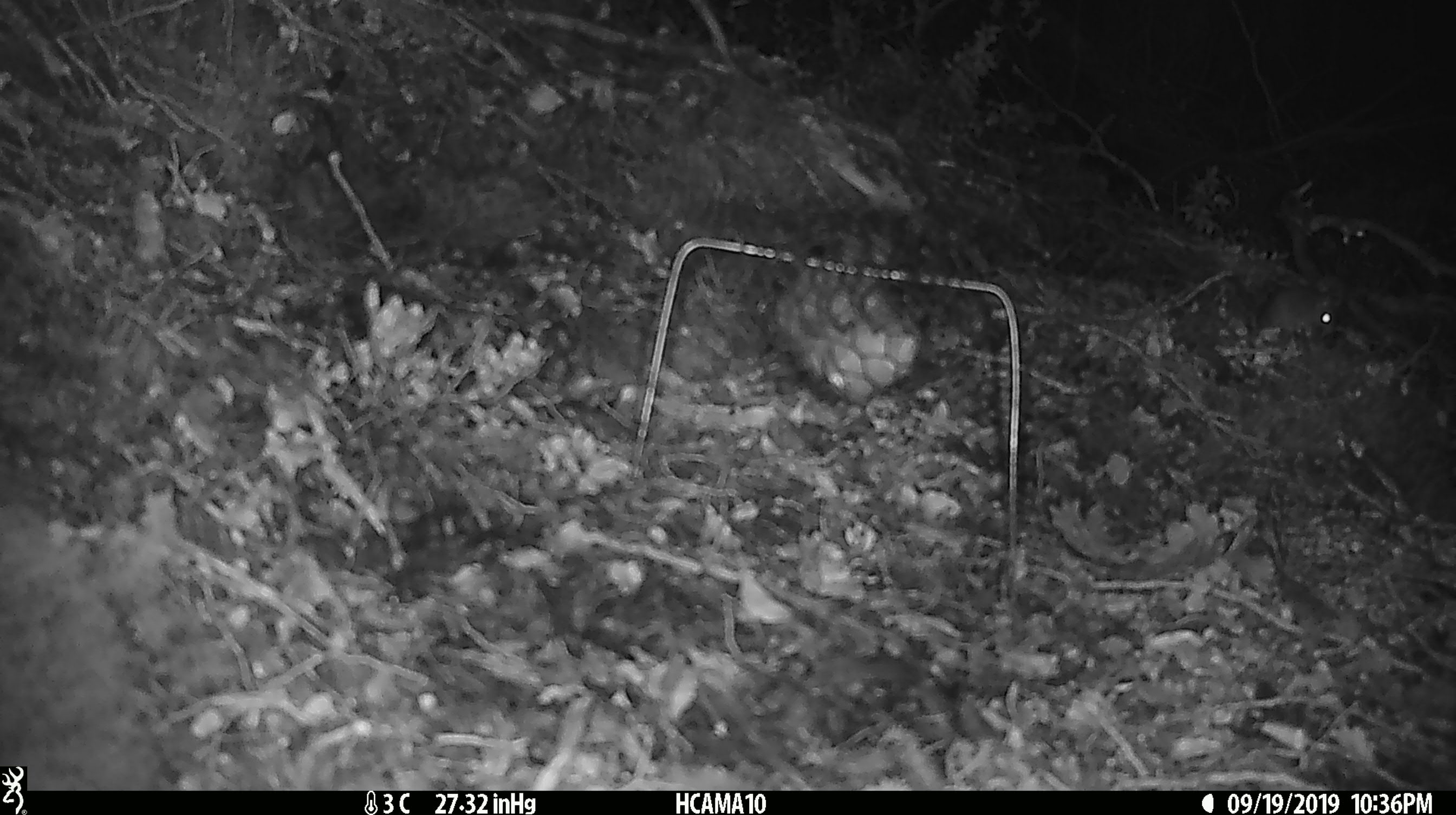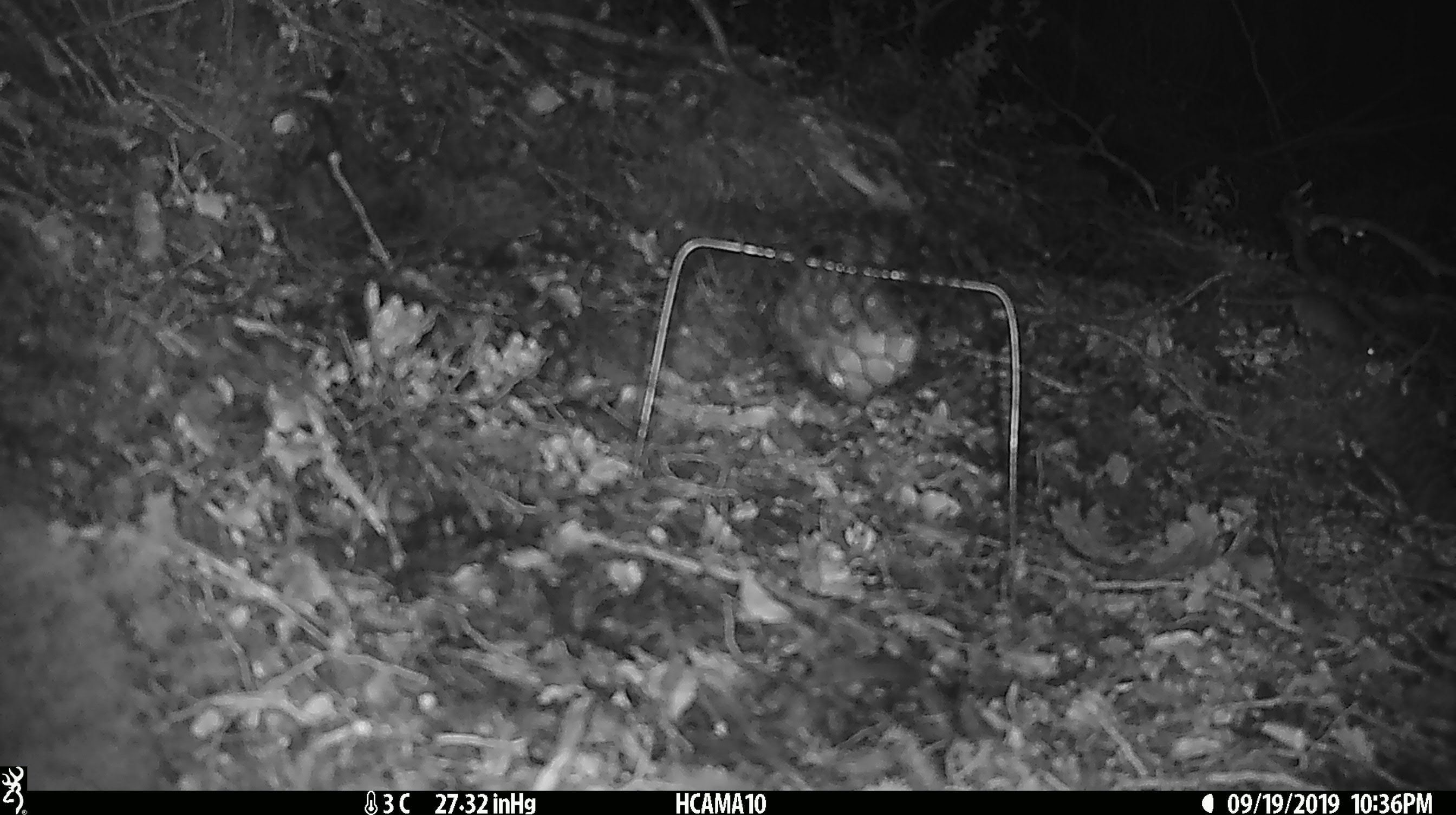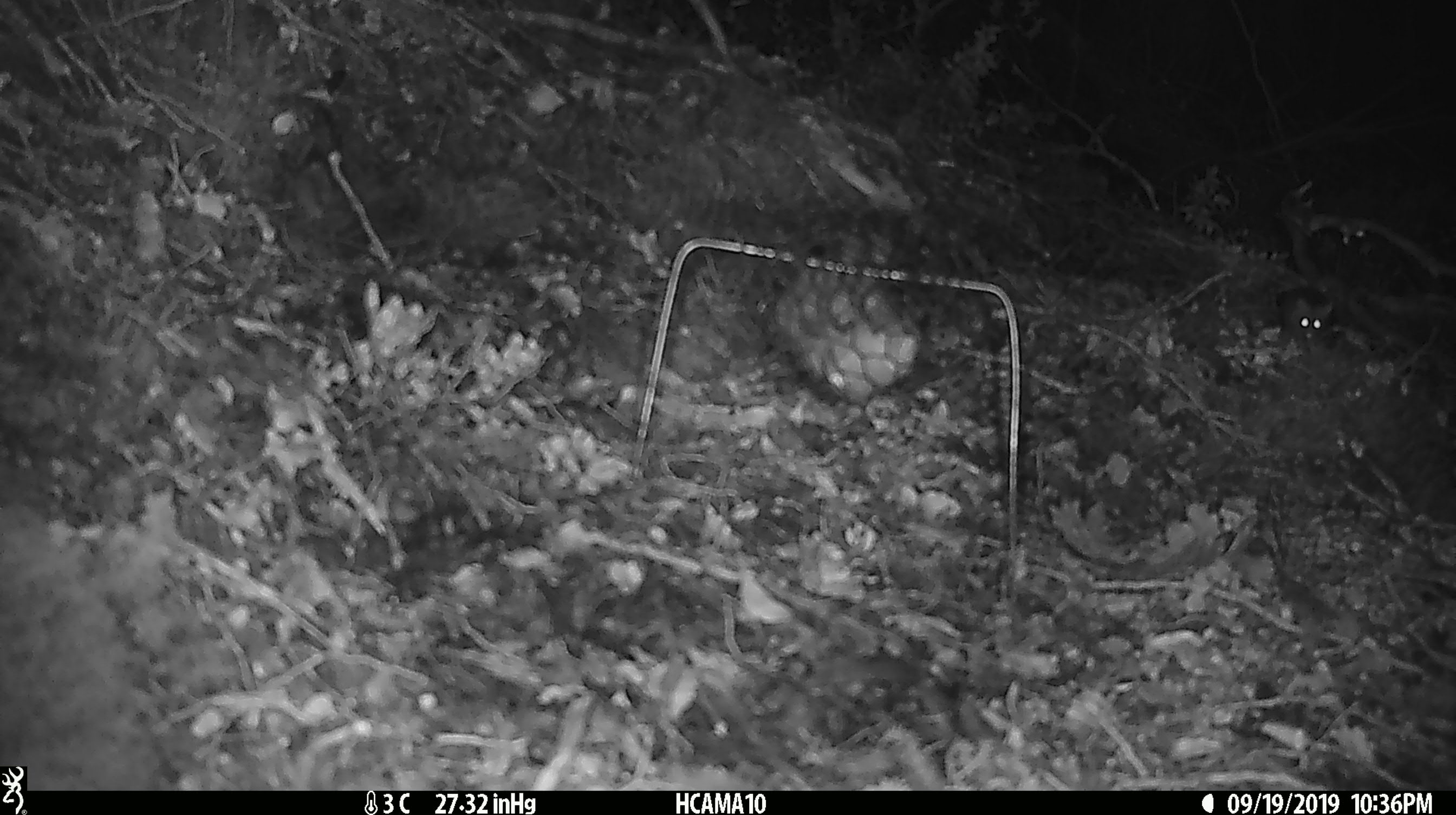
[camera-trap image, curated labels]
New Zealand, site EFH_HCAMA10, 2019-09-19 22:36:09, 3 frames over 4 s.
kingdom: Animalia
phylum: Chordata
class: Mammalia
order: Rodentia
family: Muridae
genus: Mus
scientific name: Mus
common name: mouse